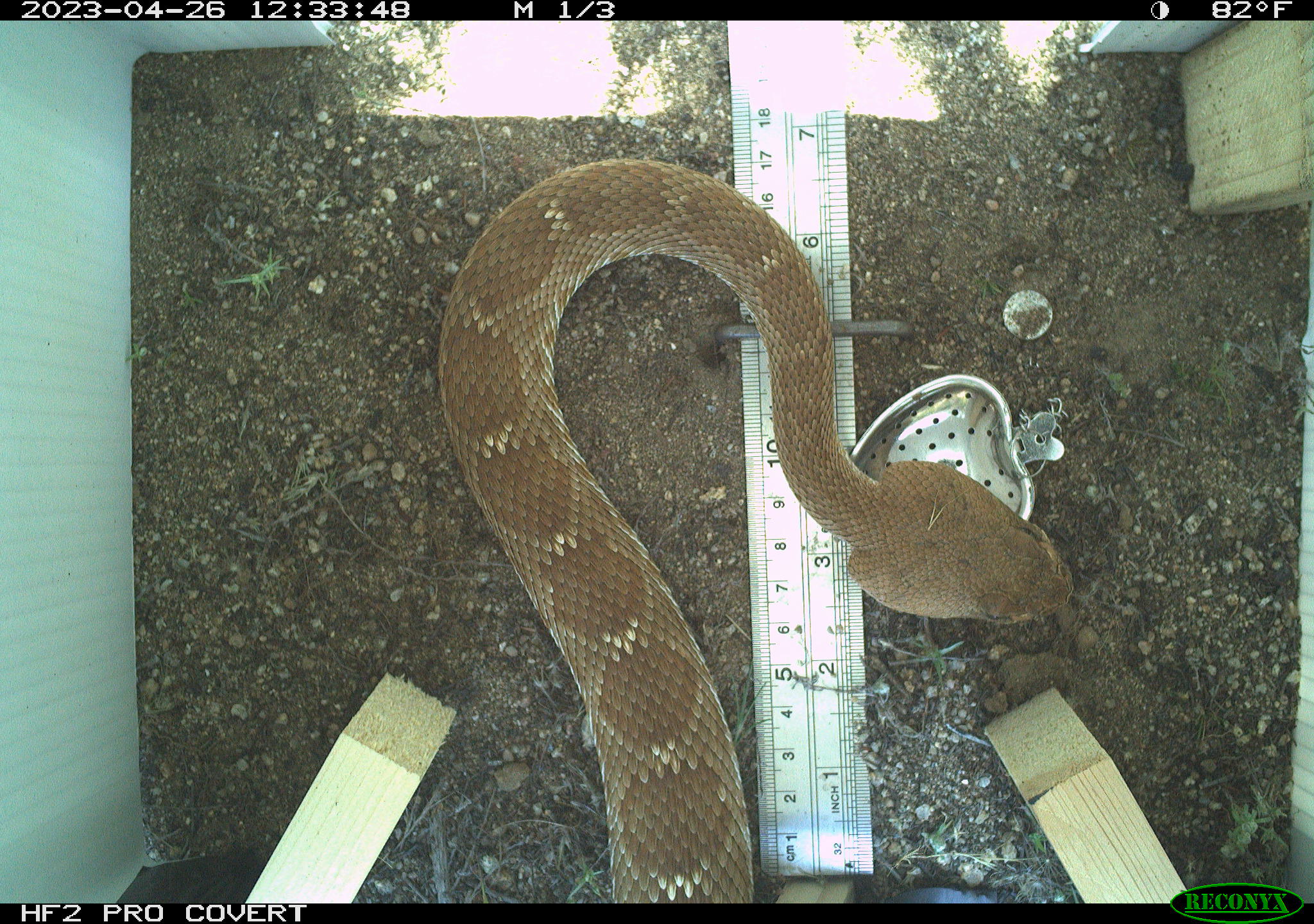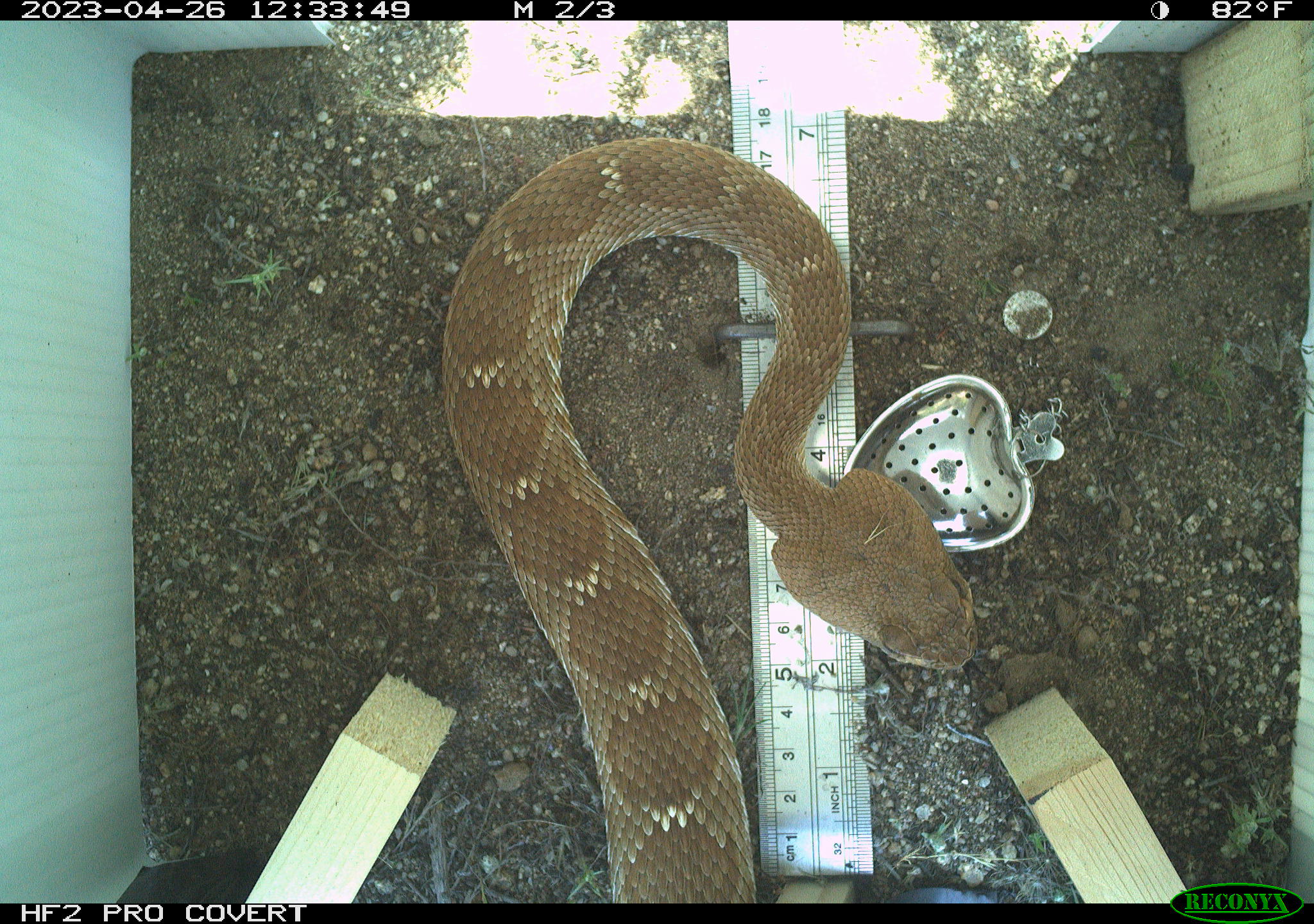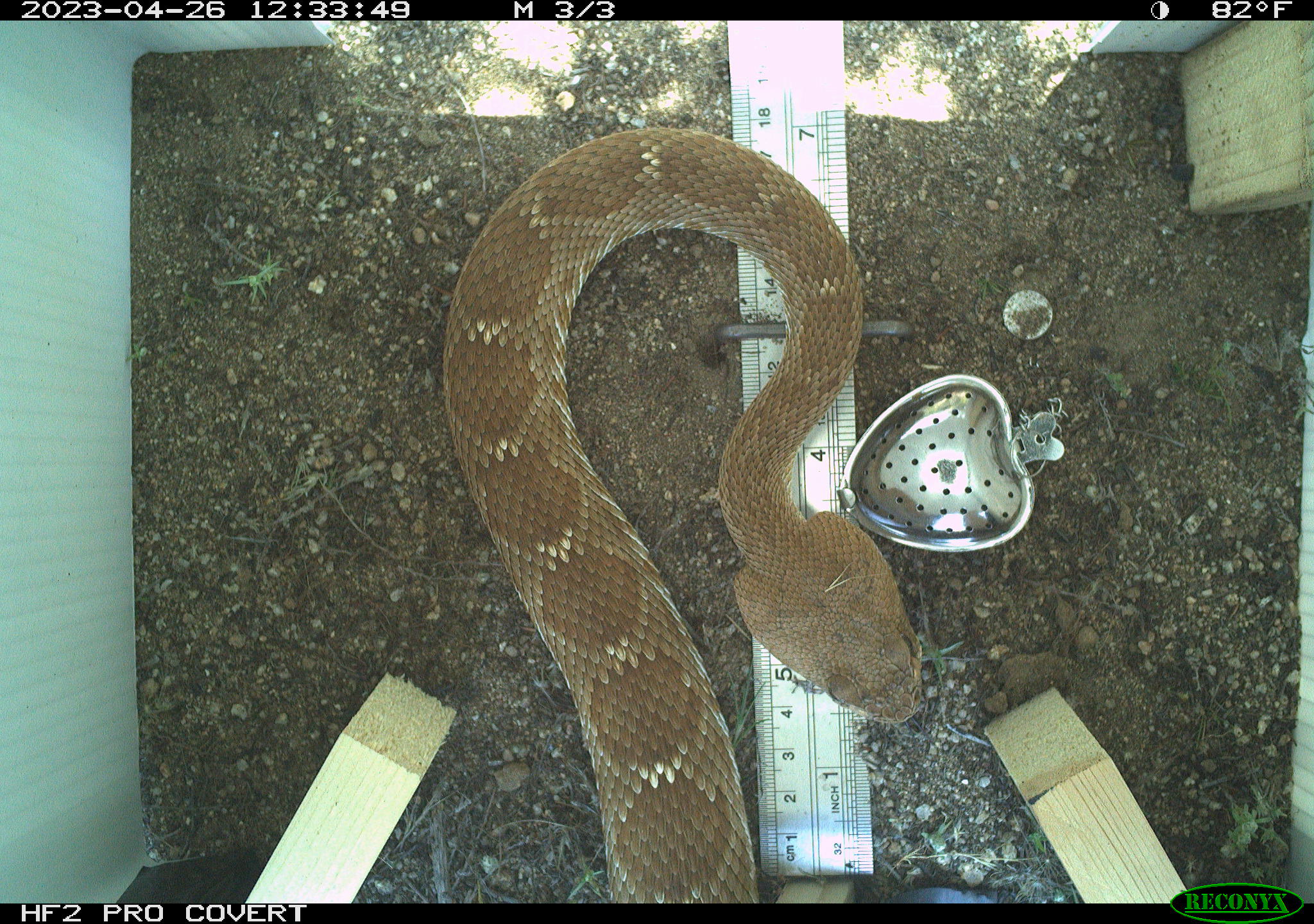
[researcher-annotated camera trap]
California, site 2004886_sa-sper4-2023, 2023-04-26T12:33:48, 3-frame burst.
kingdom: Animalia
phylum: Chordata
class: Reptilia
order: Squamata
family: Viperidae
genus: Crotalus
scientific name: Crotalus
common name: rattlers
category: crotalus species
Crotalus species (rattlers) (Crotalus).